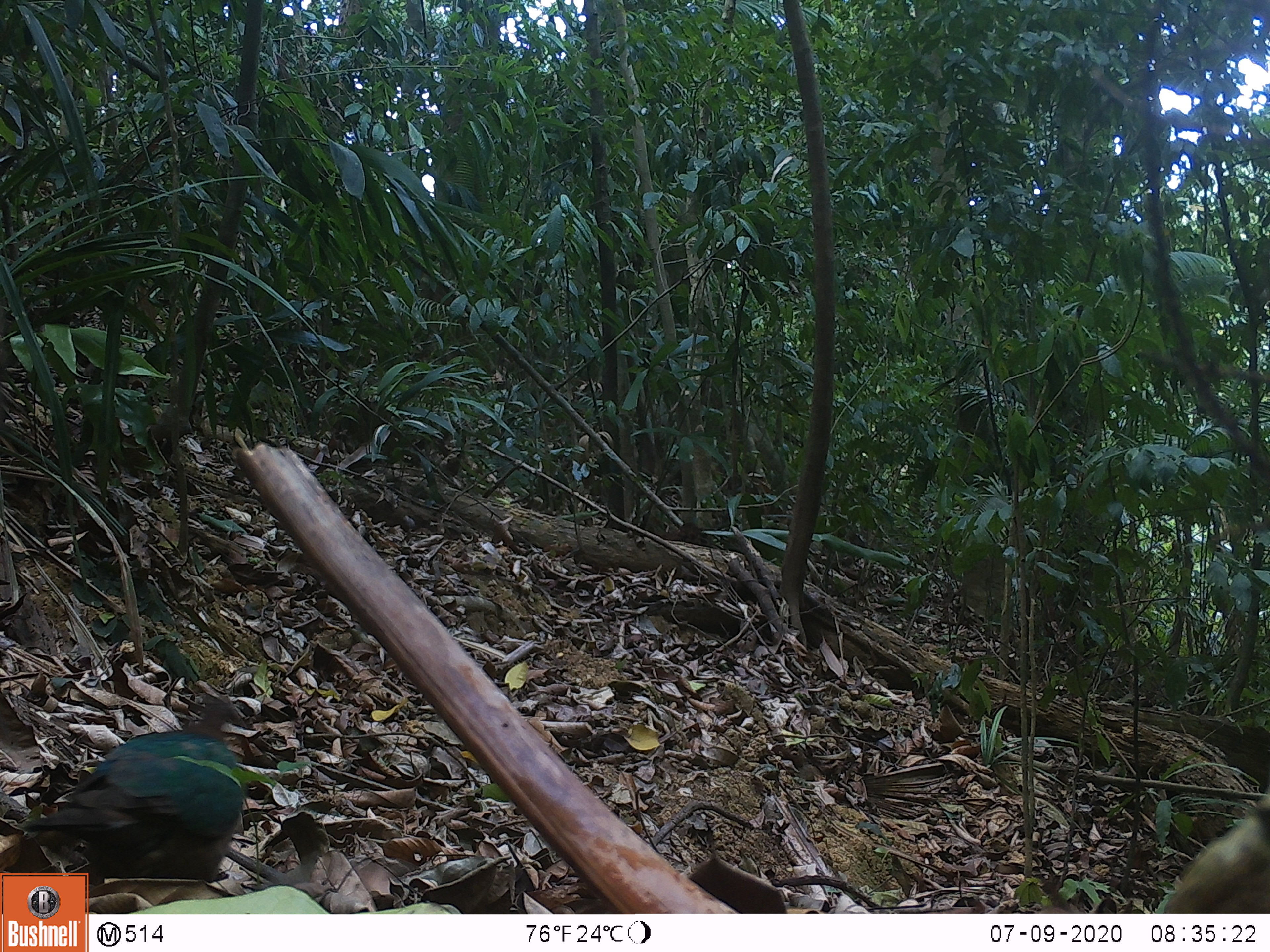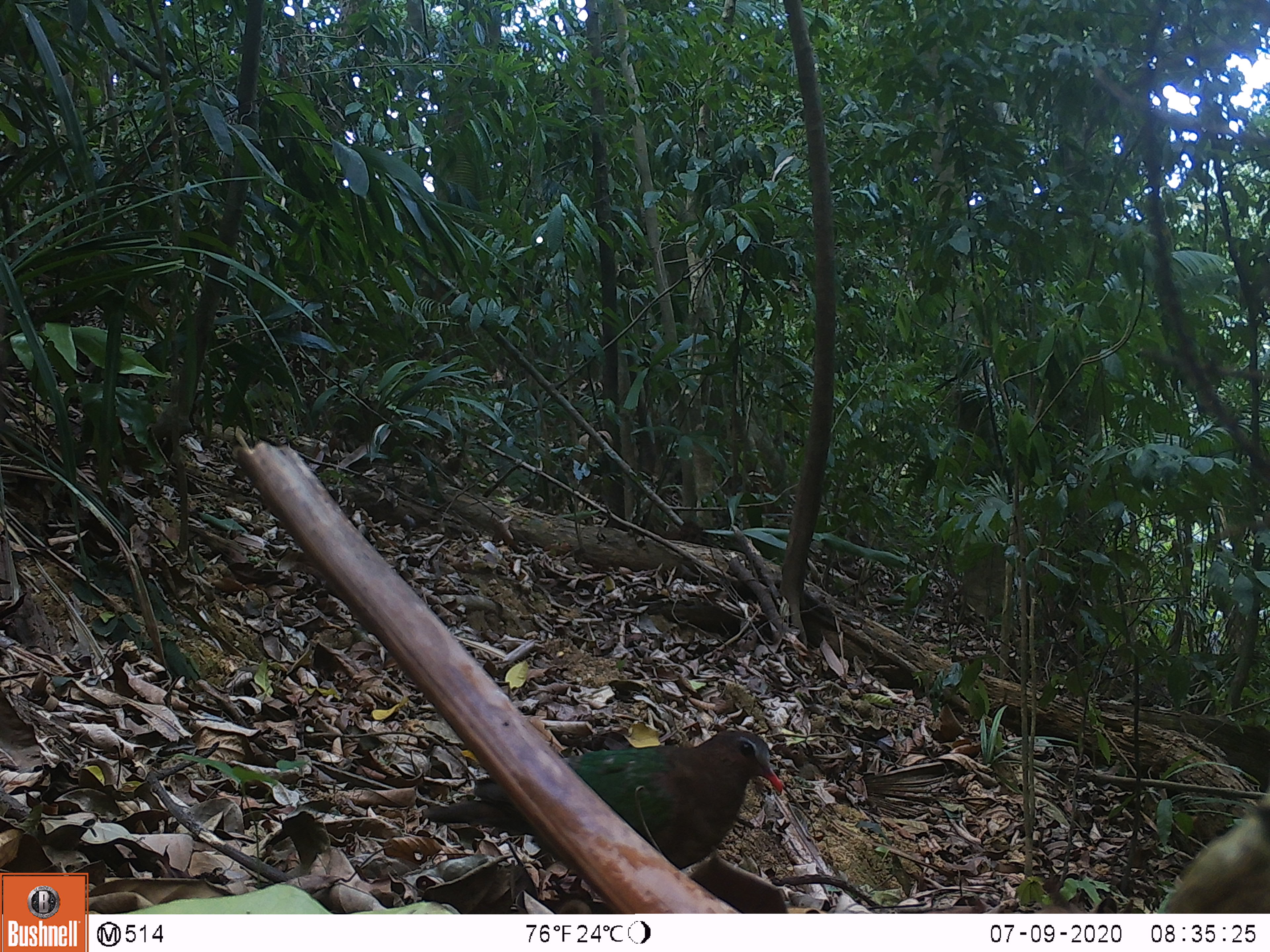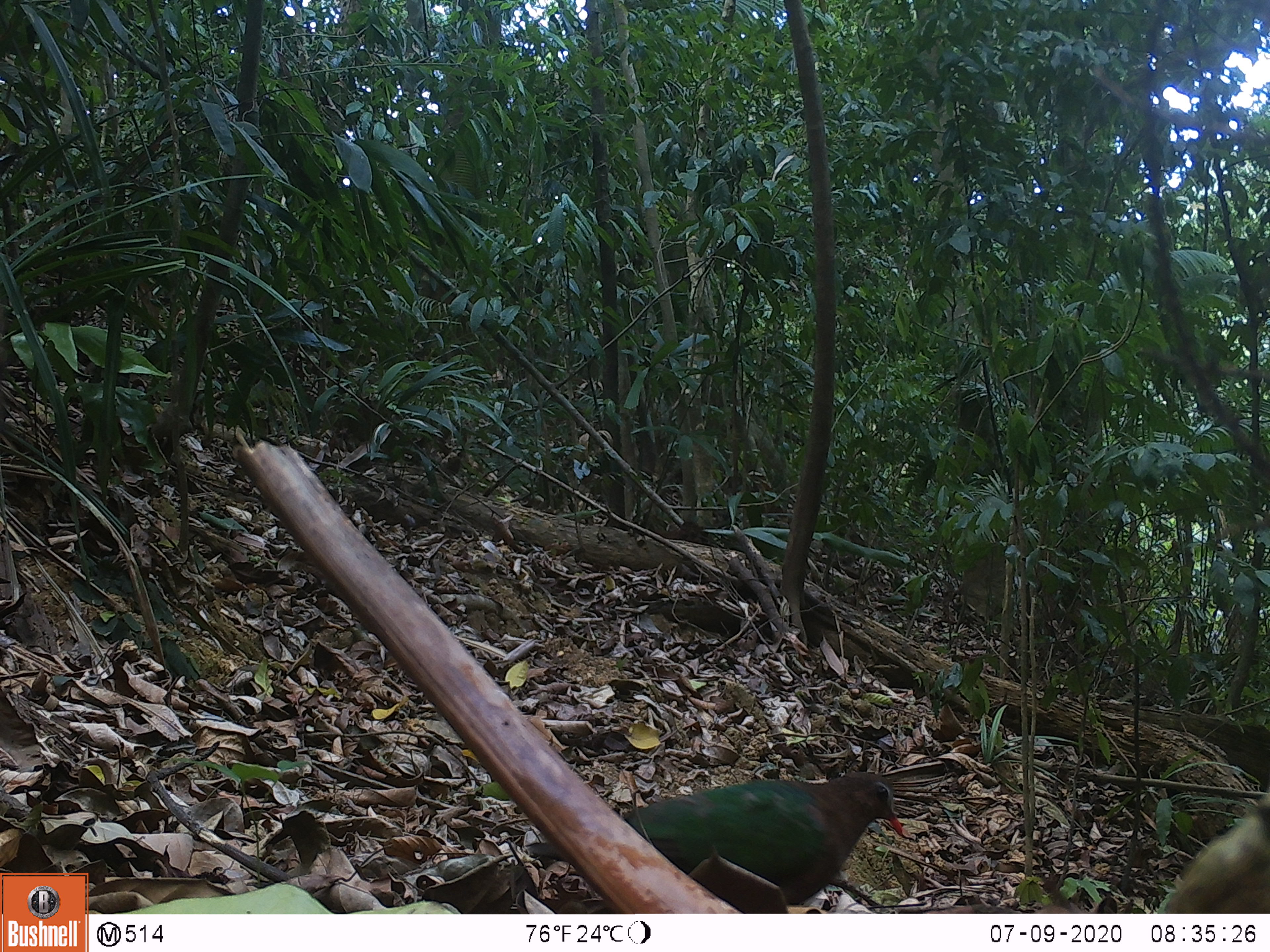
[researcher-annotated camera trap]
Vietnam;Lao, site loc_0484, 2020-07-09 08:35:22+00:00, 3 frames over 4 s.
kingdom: Animalia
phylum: Chordata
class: Aves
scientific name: Aves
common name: bird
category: unidentified bird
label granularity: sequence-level